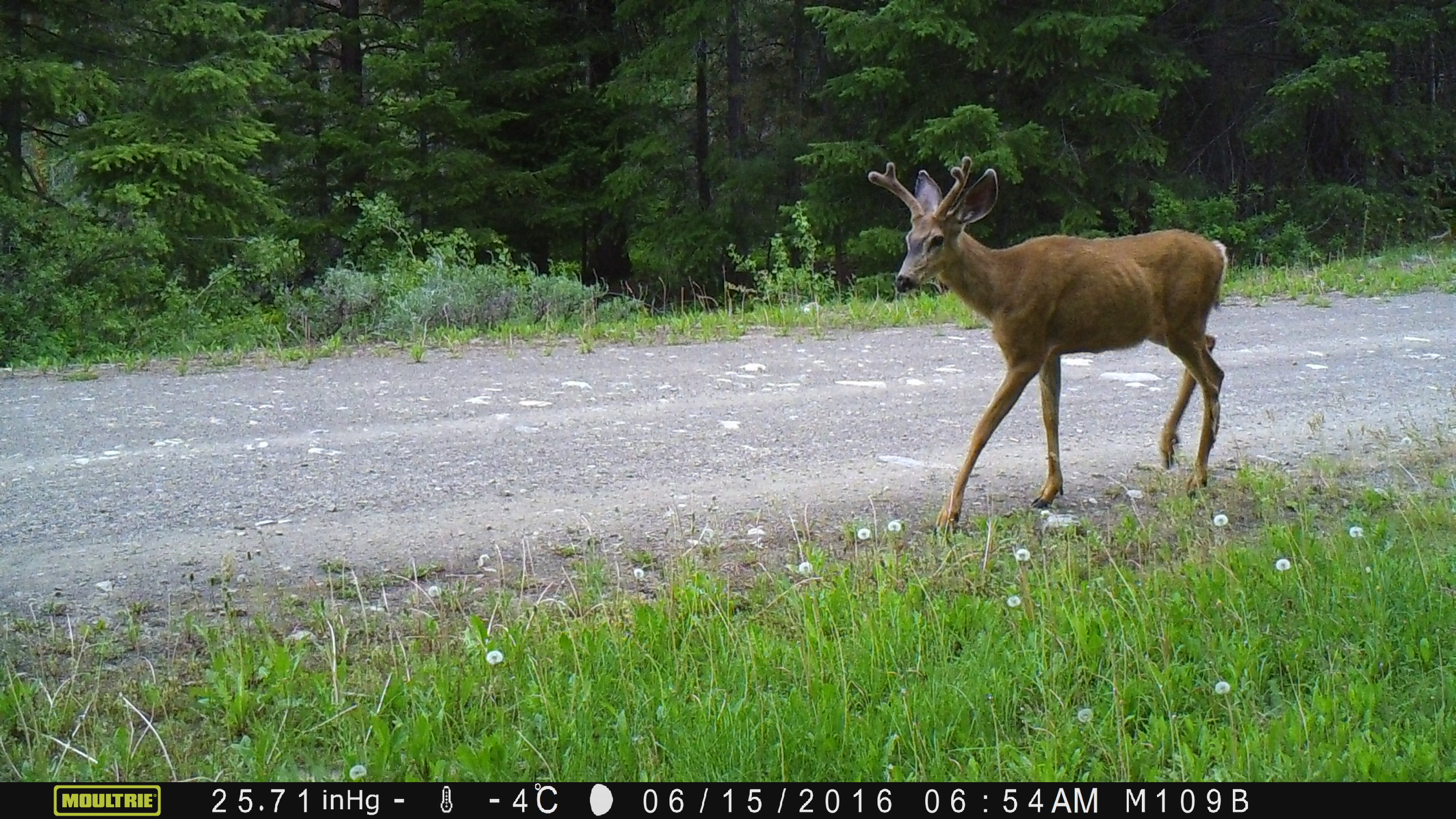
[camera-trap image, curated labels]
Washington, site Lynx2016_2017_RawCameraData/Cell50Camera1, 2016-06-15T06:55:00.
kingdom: Animalia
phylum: Chordata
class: Mammalia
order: Artiodactyla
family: Cervidae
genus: Odocoileus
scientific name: Odocoileus hemionus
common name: mule deer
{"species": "Odocoileus hemionus (mule deer)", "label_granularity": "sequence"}